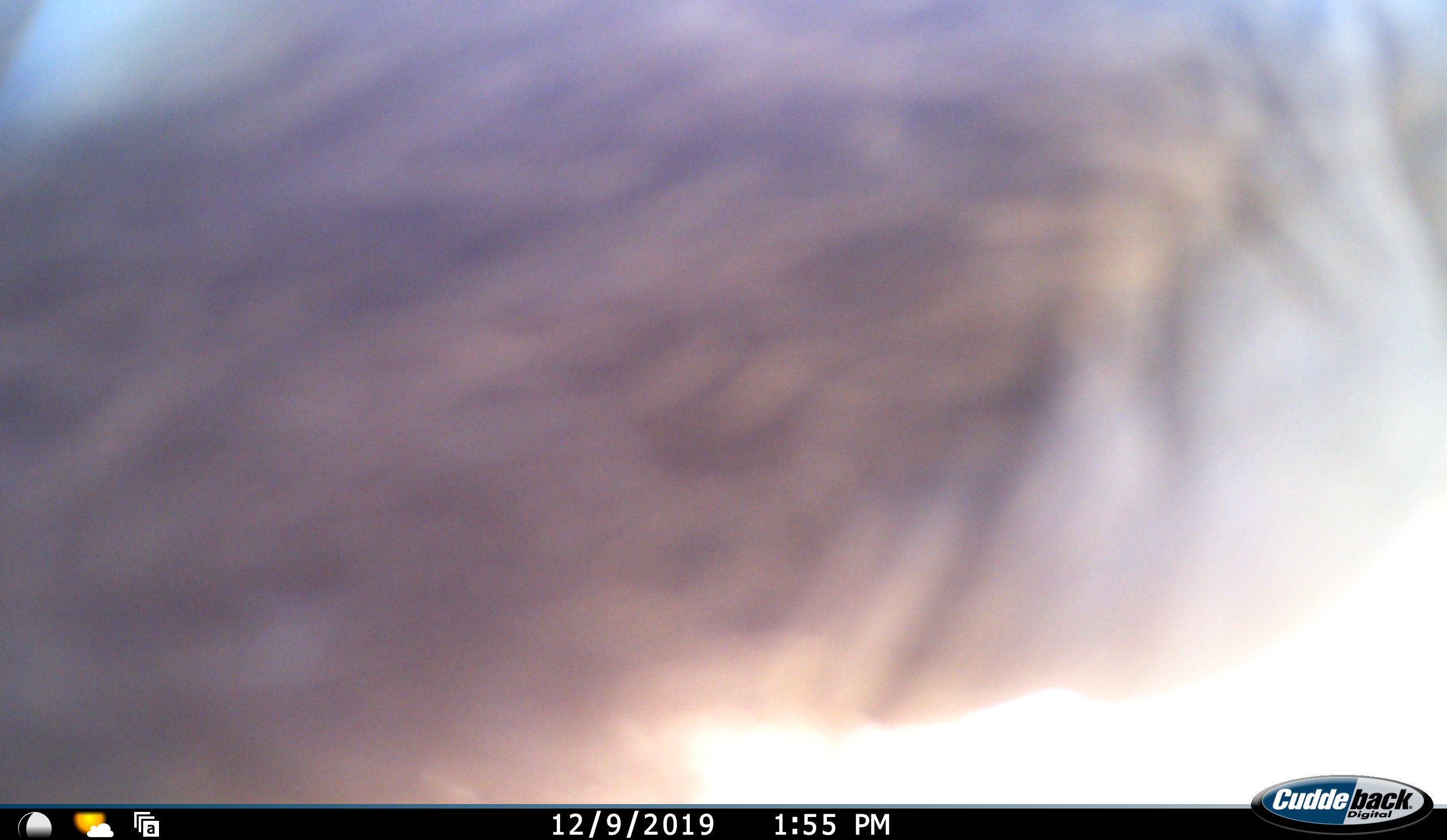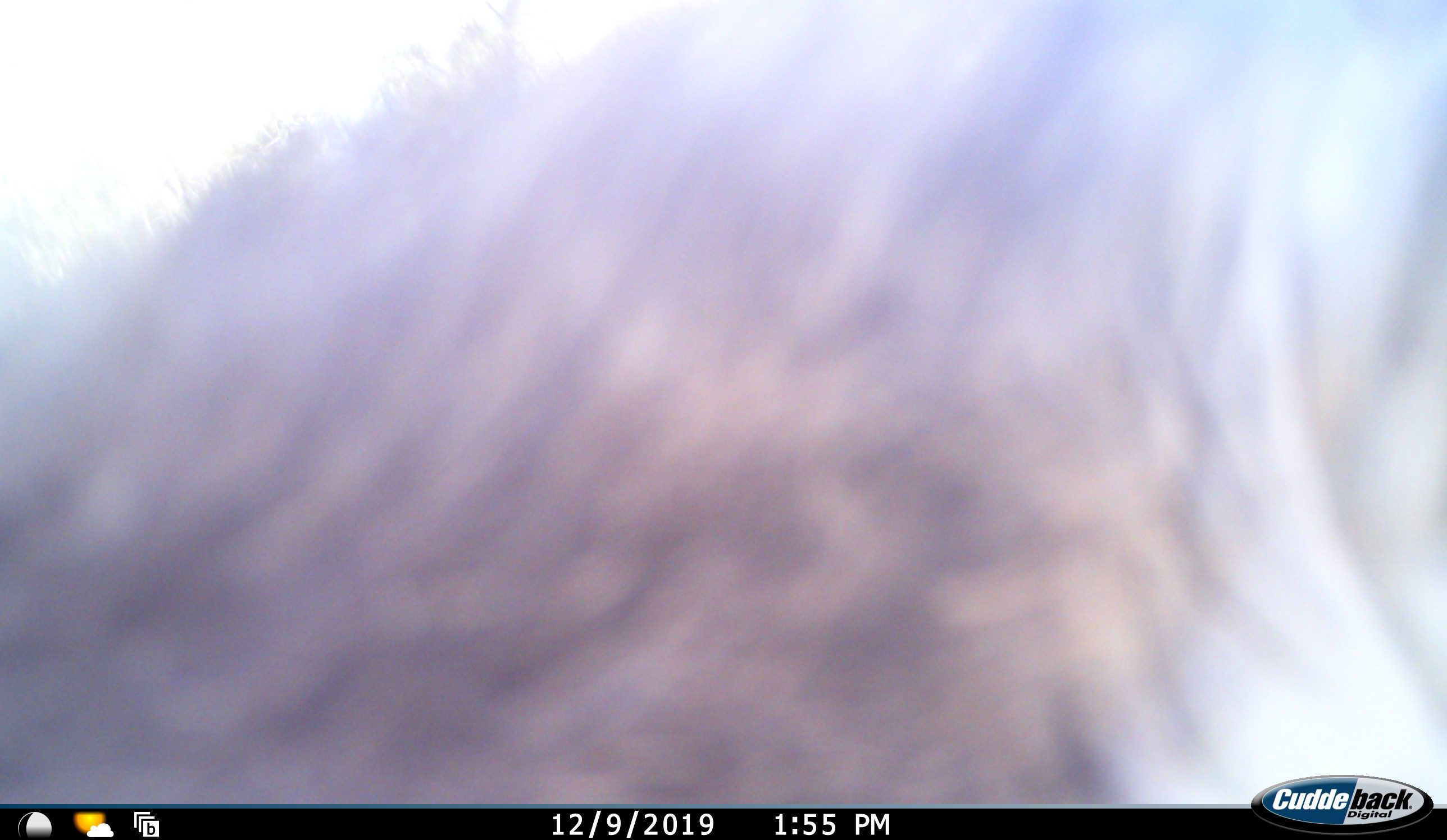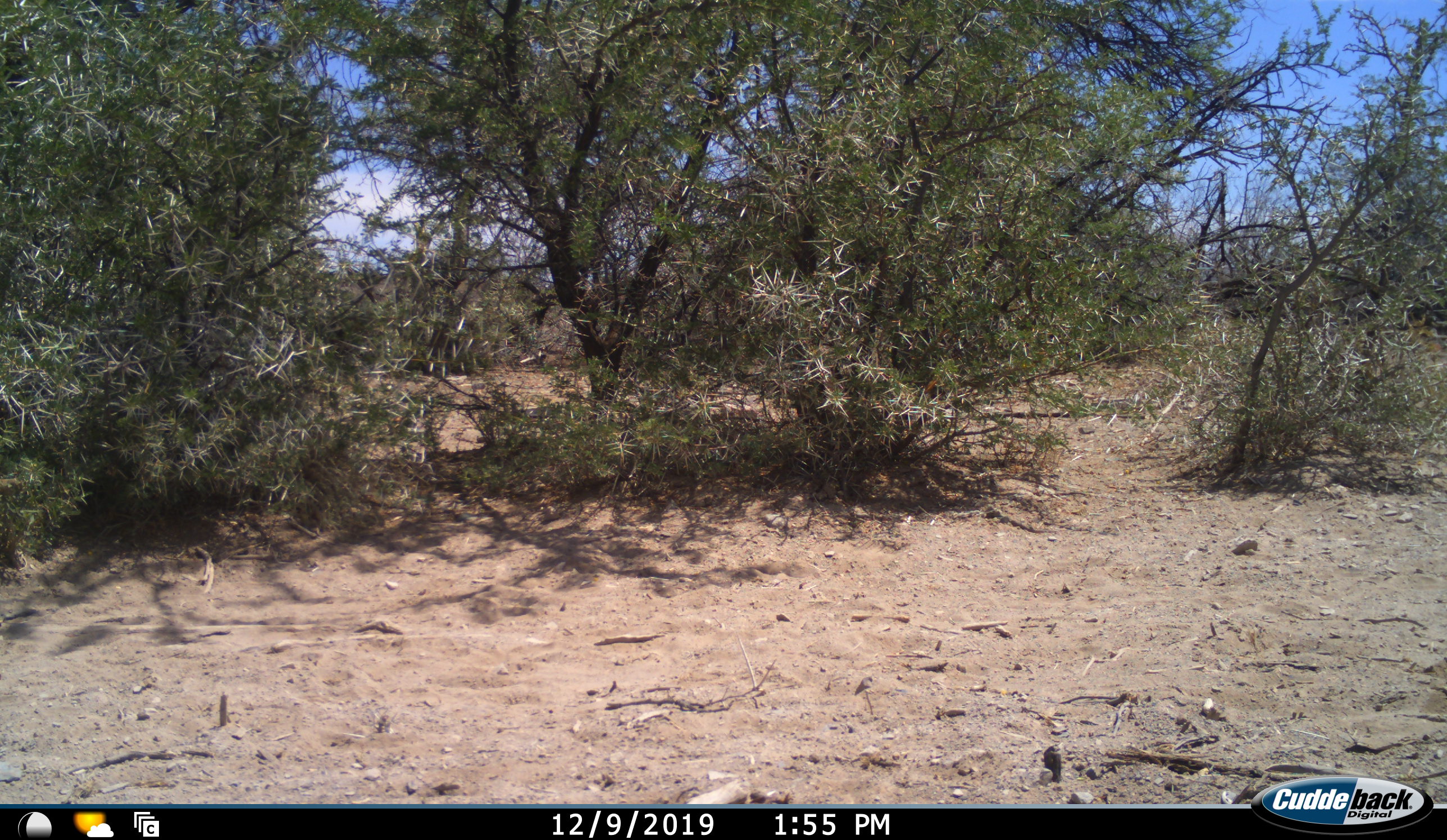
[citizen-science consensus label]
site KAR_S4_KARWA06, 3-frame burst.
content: unidentified animal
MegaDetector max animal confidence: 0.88